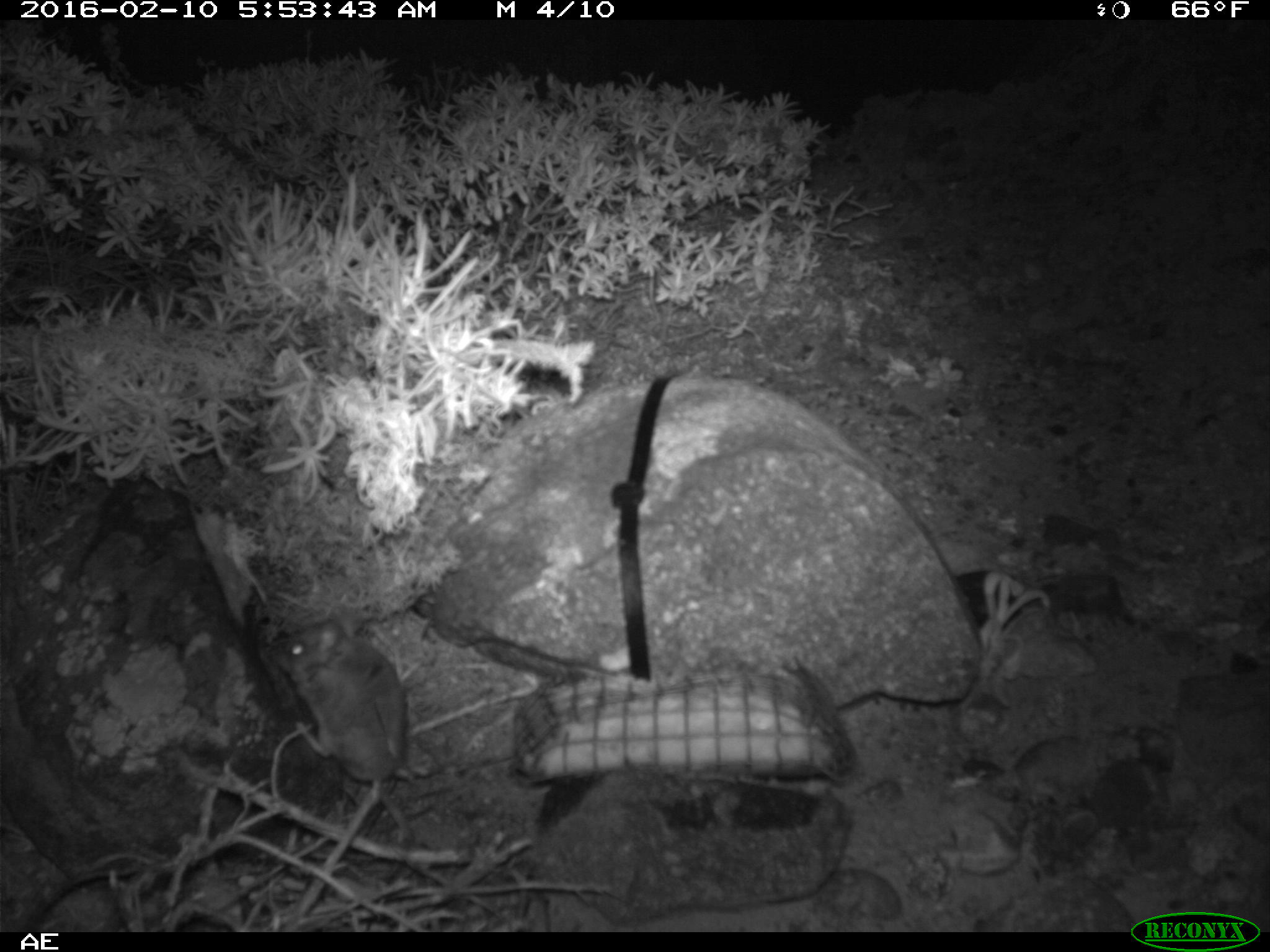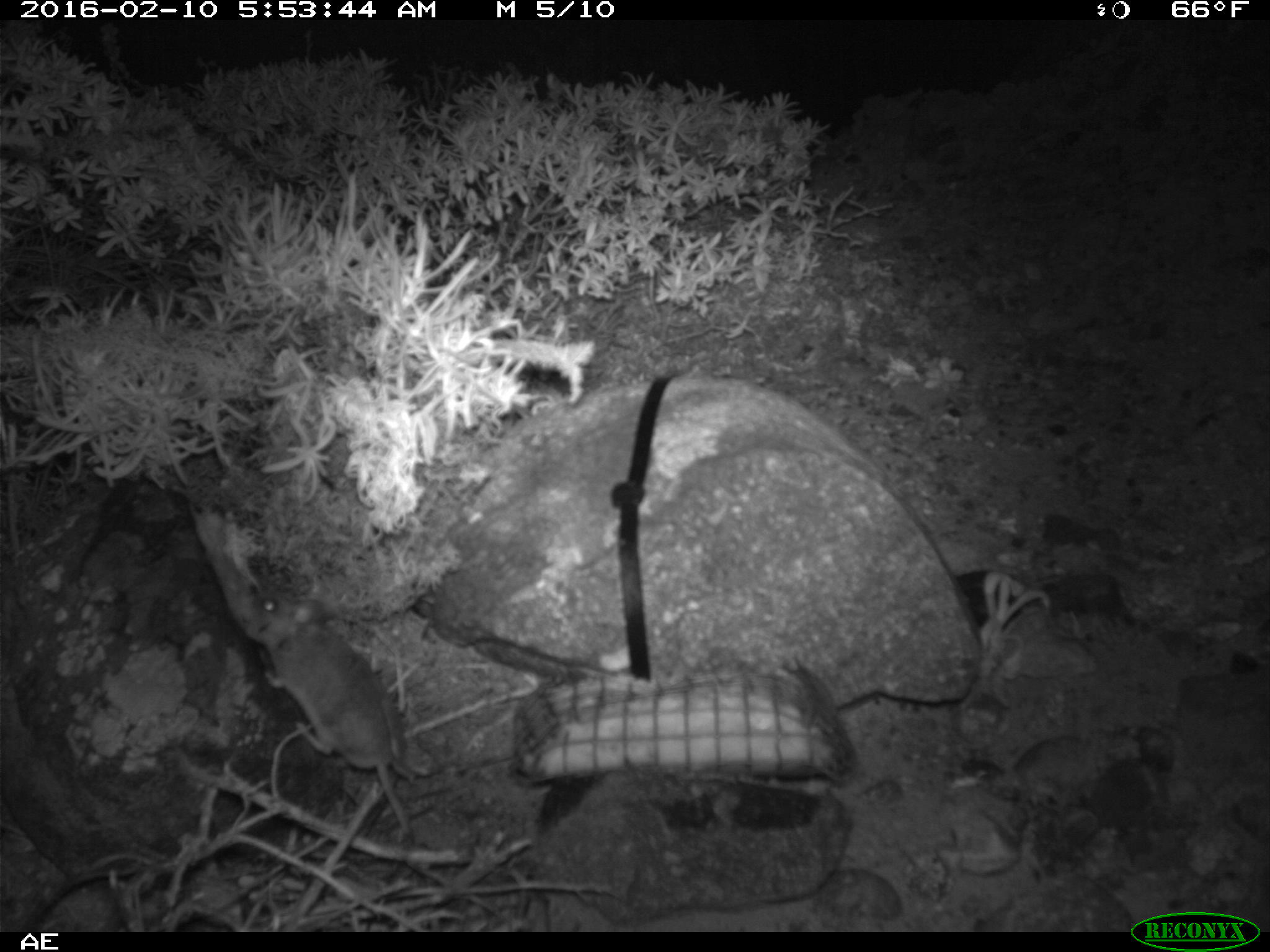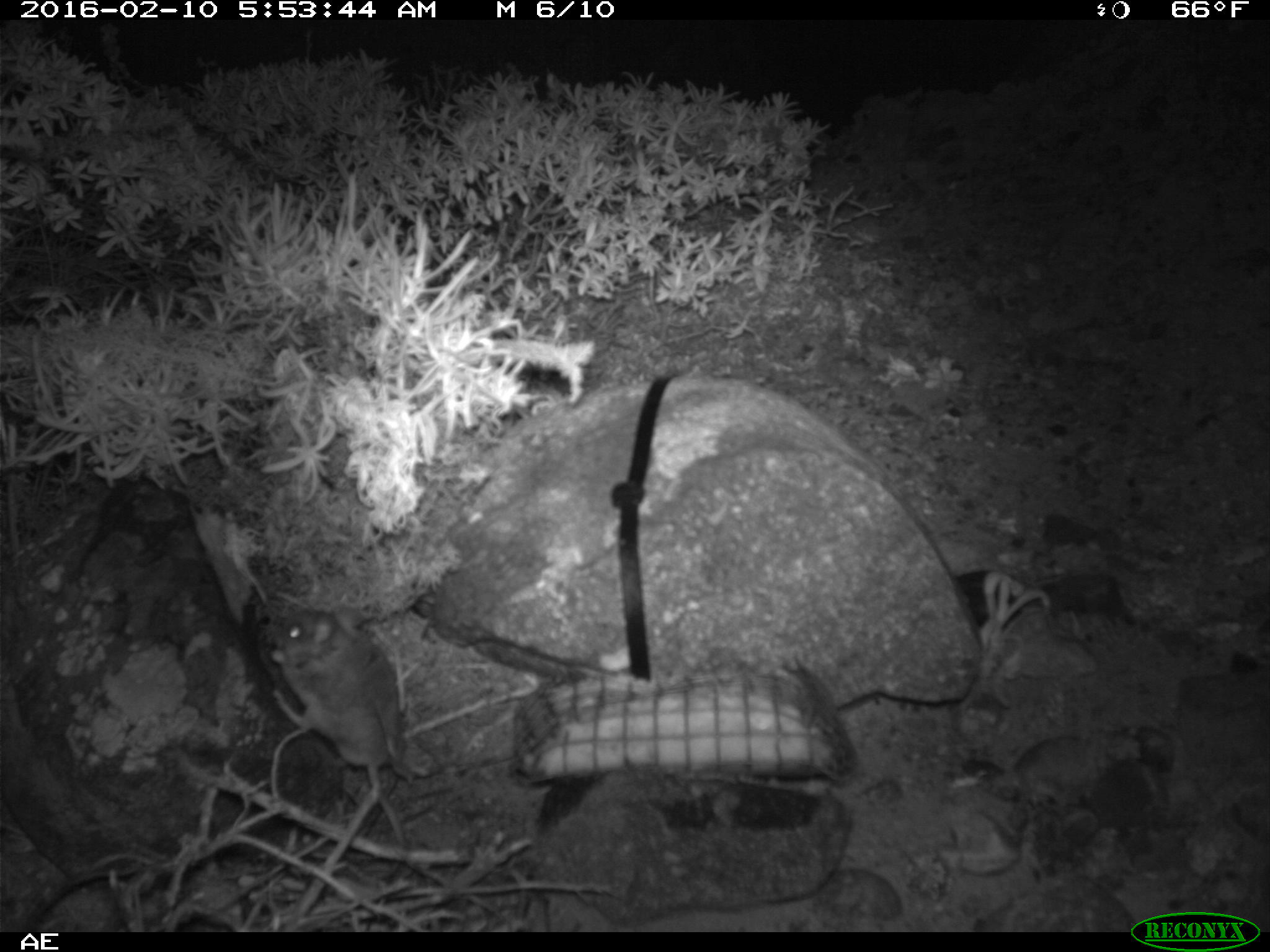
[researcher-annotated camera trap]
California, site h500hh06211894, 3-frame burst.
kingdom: Animalia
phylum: Chordata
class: Mammalia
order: Rodentia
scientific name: Rodentia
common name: rodent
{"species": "rodent (Rodentia)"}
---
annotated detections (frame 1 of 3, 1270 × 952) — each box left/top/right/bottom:
rodent: 267/620/414/881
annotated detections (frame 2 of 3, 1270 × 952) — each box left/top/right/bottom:
rodent: 245/584/412/879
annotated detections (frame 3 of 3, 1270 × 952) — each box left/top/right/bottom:
rodent: 266/601/414/881